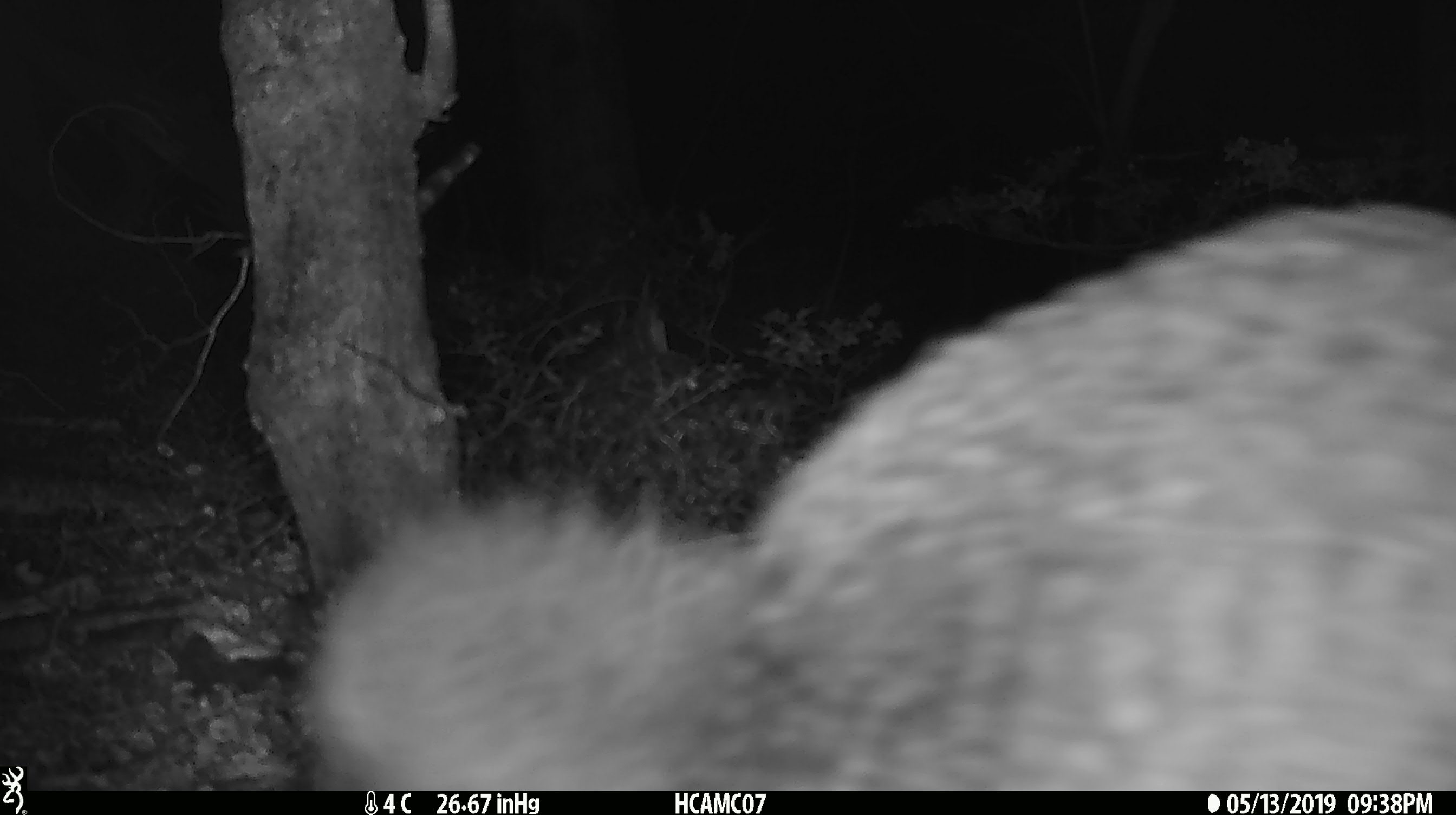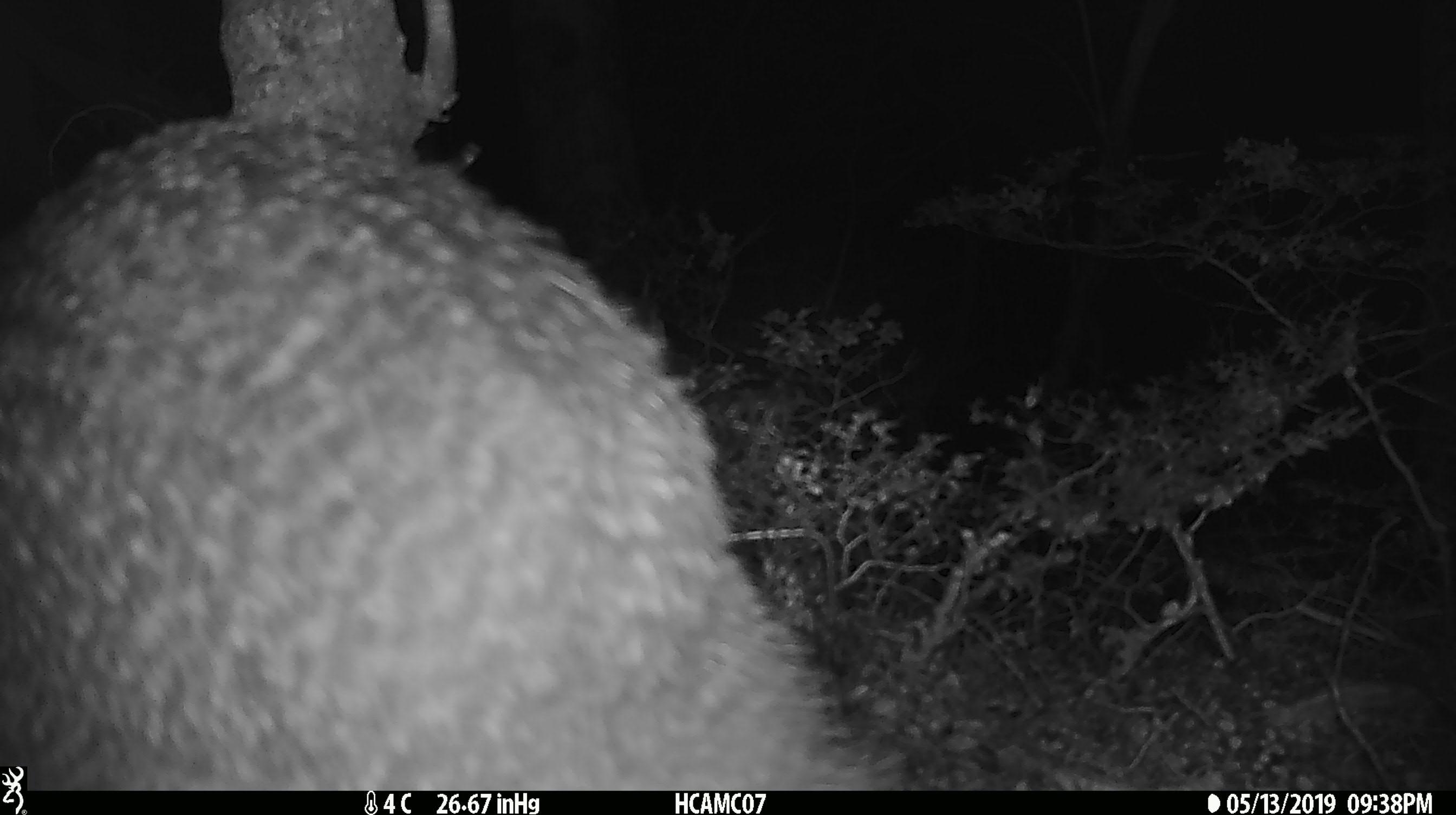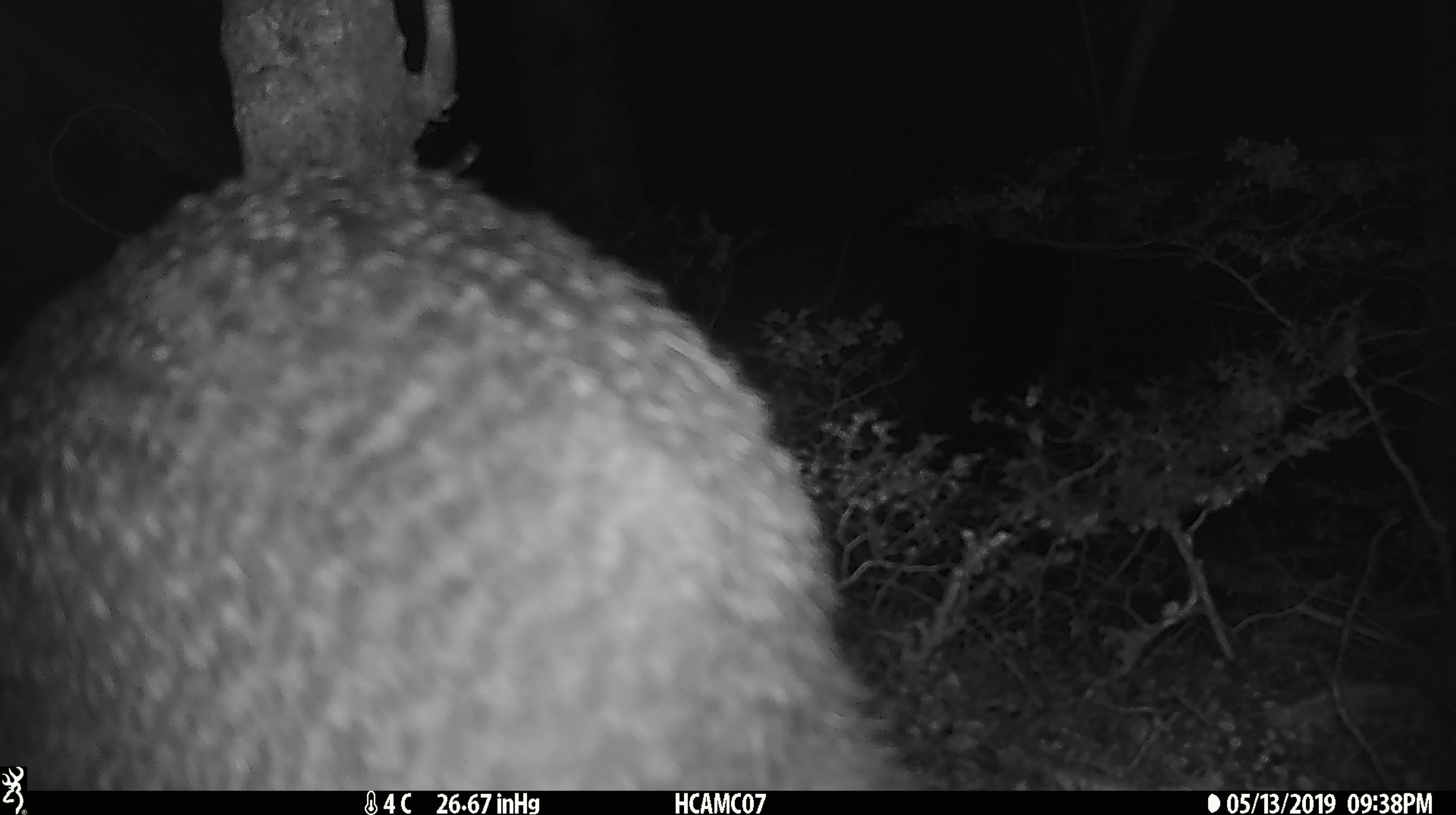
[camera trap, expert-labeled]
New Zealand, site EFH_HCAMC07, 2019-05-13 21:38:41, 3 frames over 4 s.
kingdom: Animalia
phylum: Chordata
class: Aves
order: Apterygiformes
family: Apterygidae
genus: Apteryx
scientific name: Apteryx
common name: kiwi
Kiwi (Apteryx).